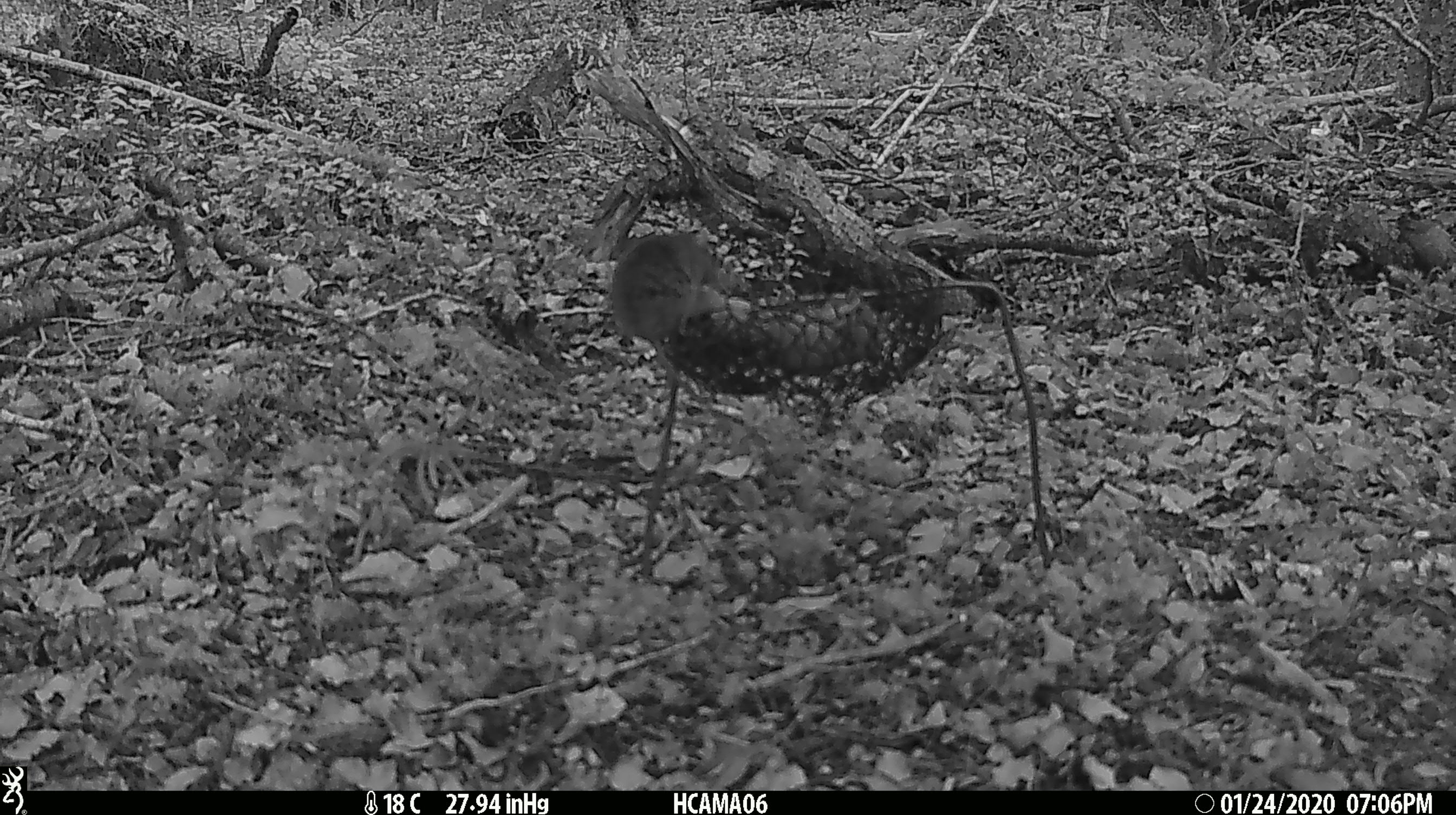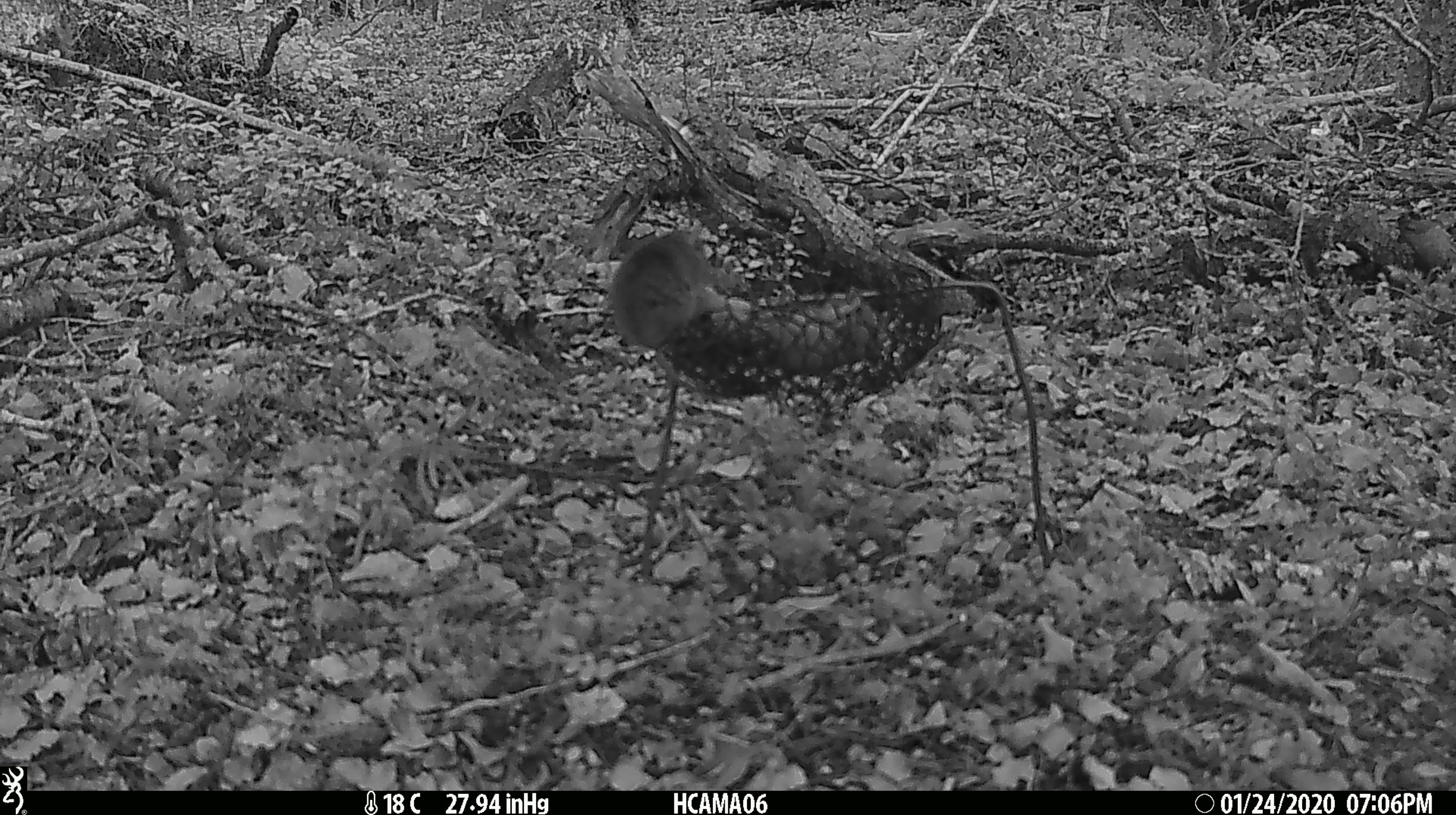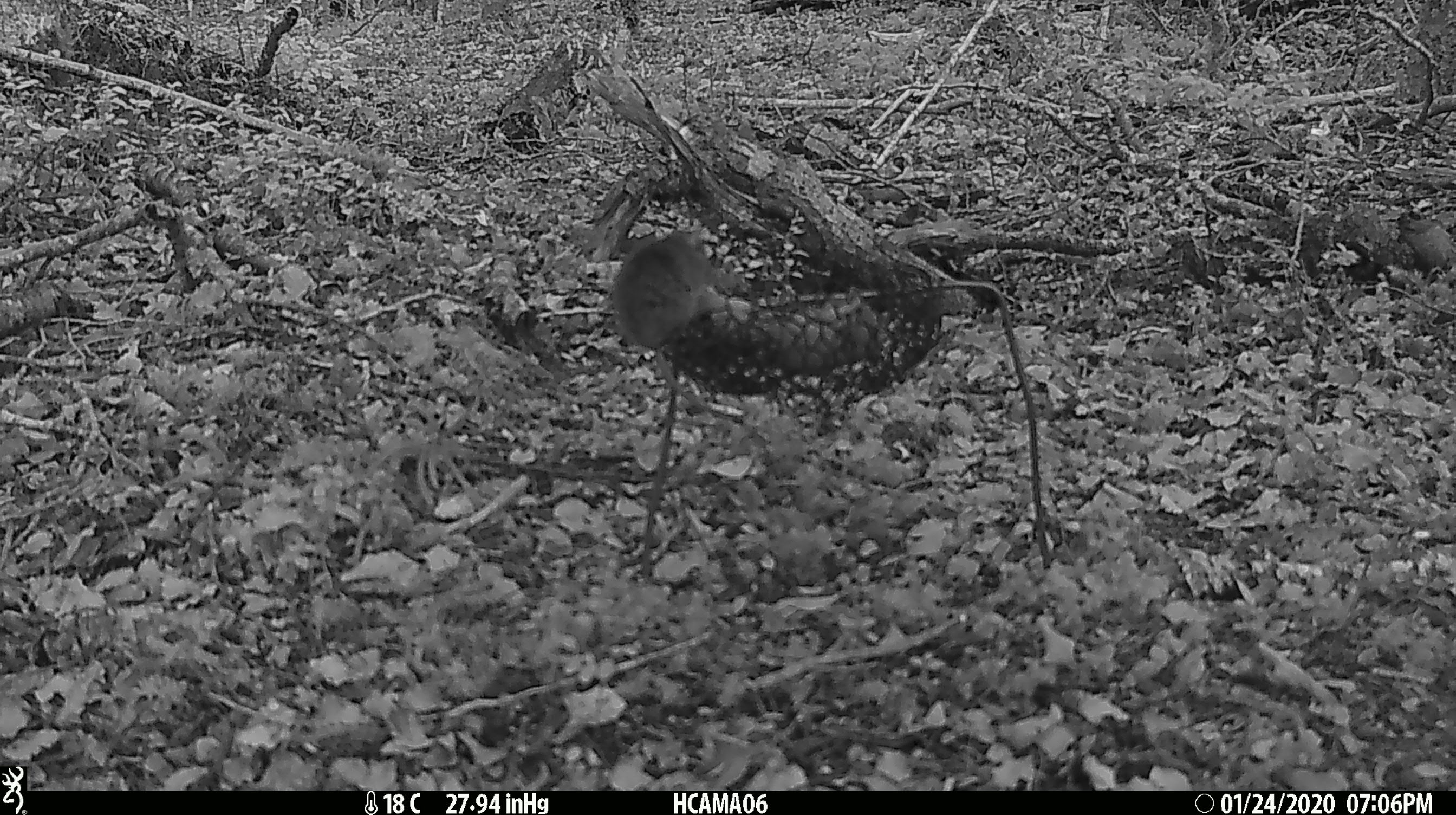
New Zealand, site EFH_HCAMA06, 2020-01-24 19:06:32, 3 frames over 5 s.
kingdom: Animalia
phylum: Chordata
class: Mammalia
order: Rodentia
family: Muridae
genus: Mus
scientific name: Mus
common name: mouse